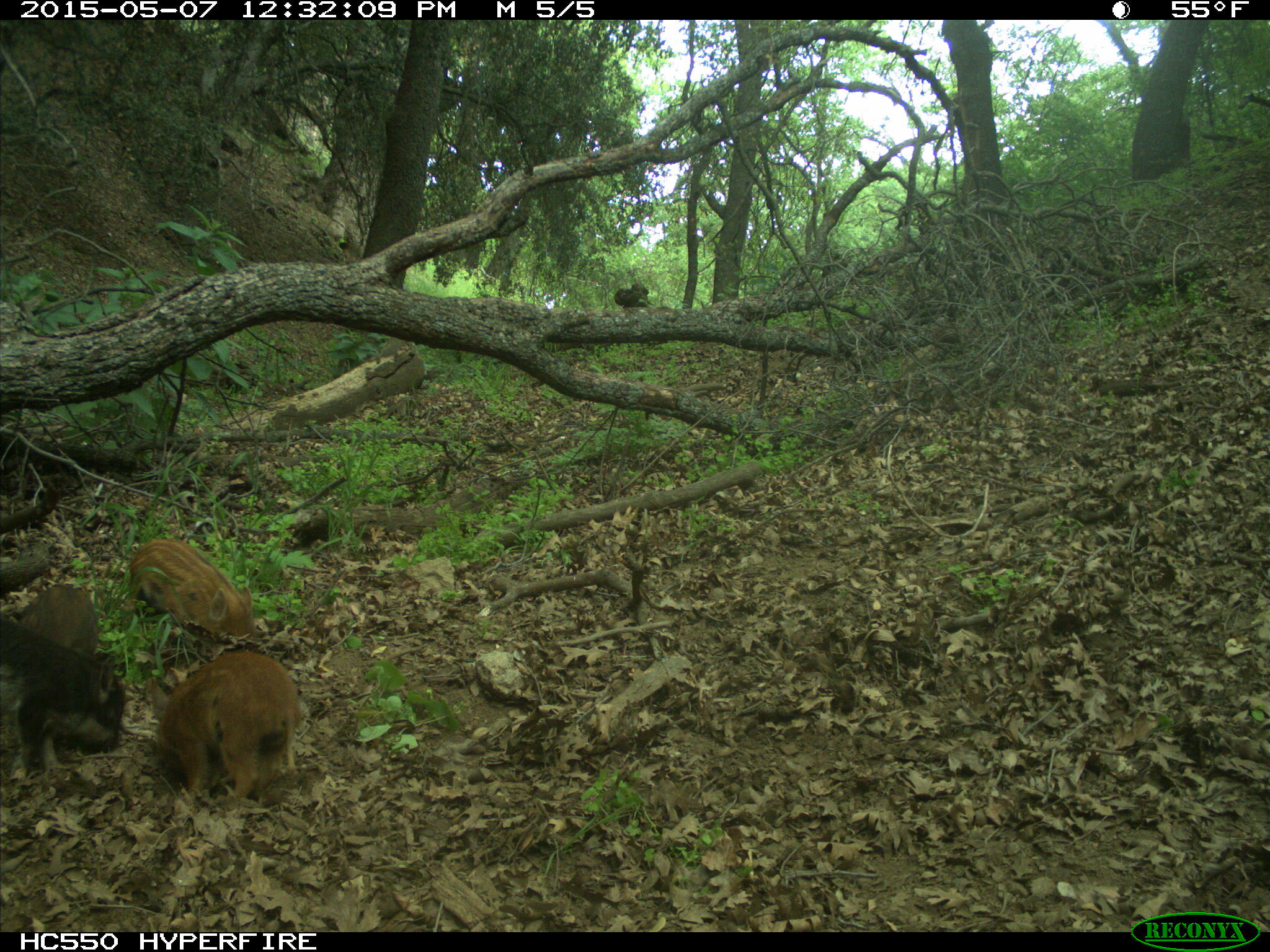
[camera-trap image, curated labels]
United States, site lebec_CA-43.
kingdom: Animalia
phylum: Chordata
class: Mammalia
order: Artiodactyla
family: Suidae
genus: Sus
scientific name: Sus scrofa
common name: wild boar